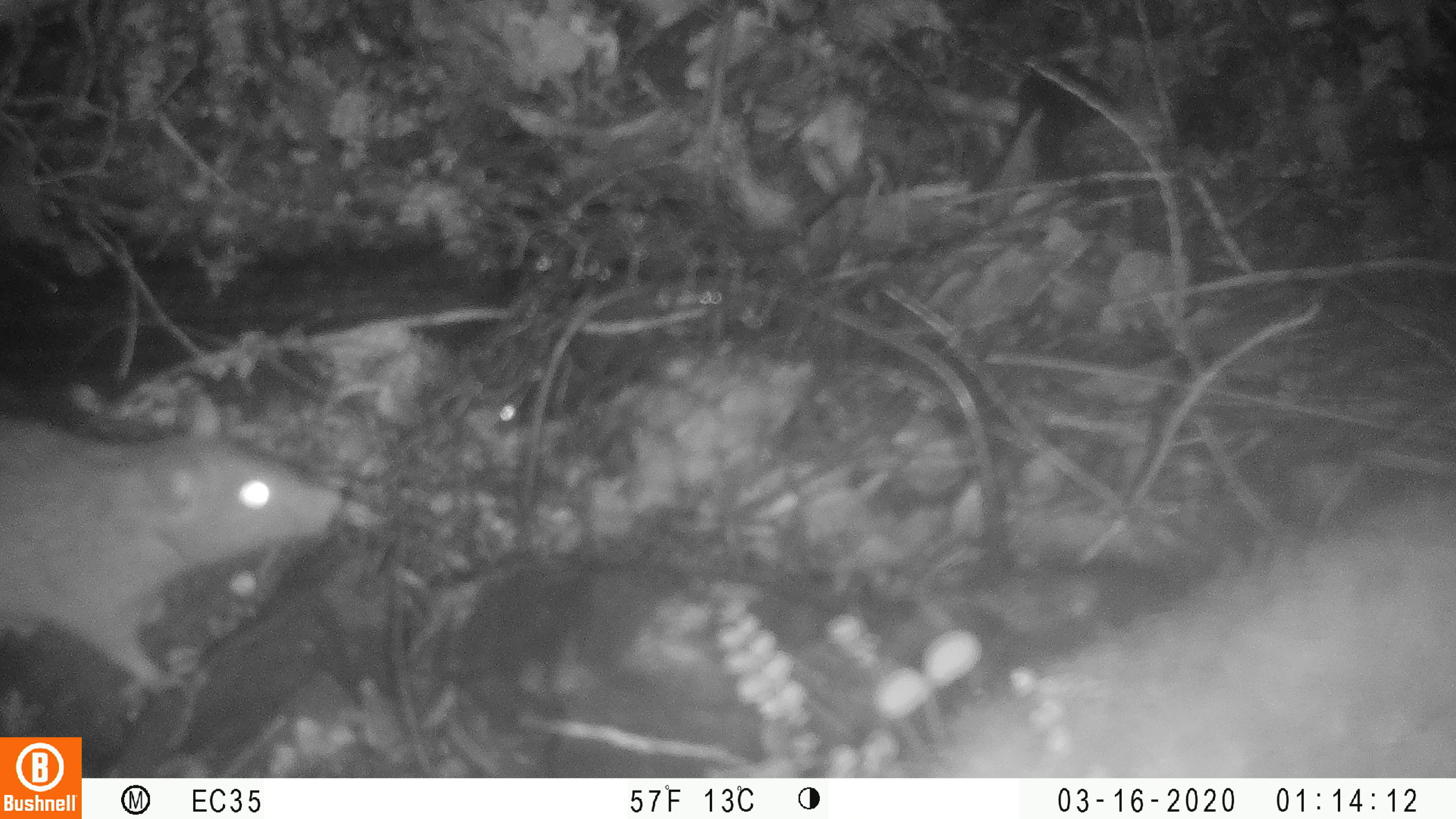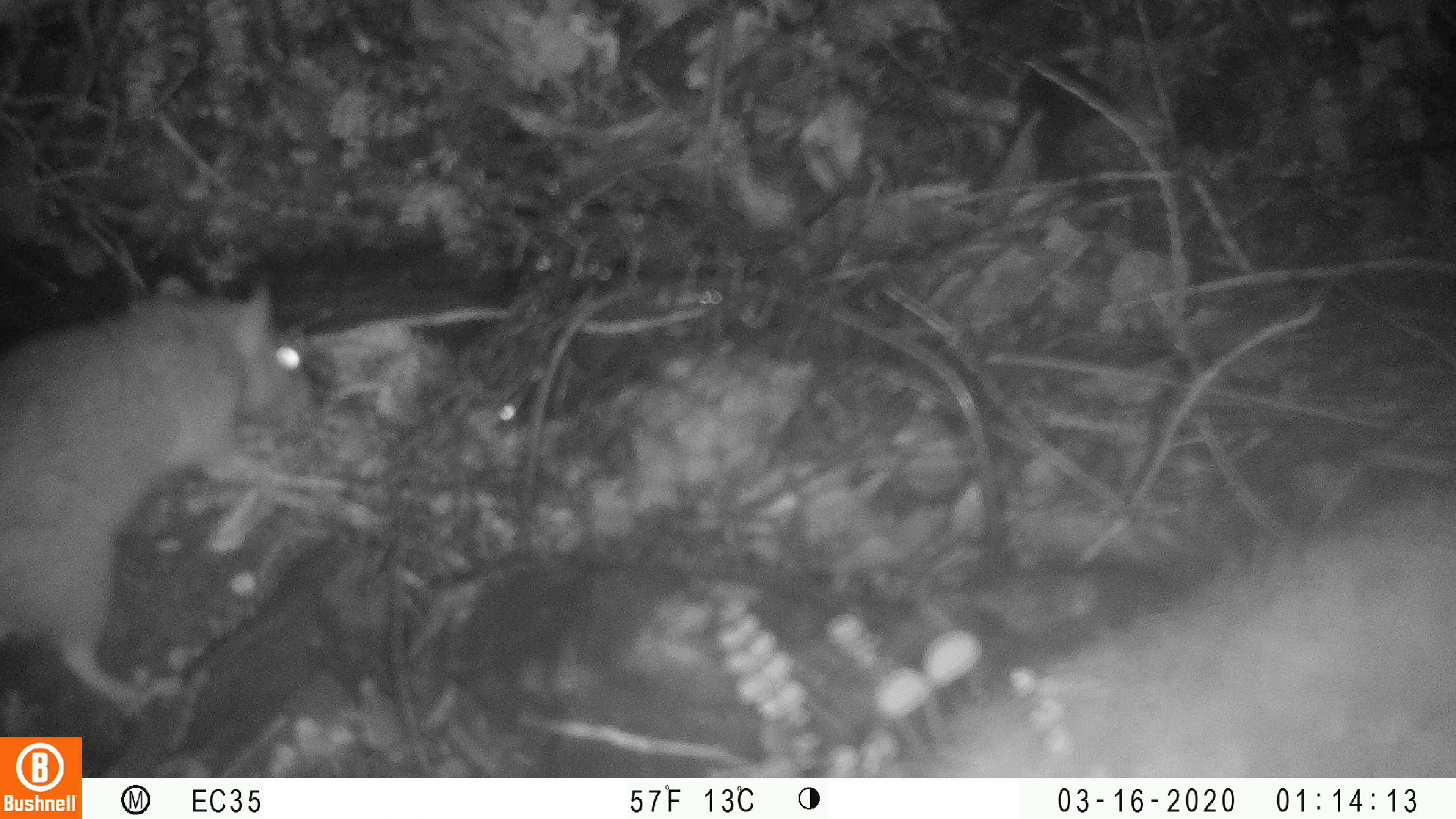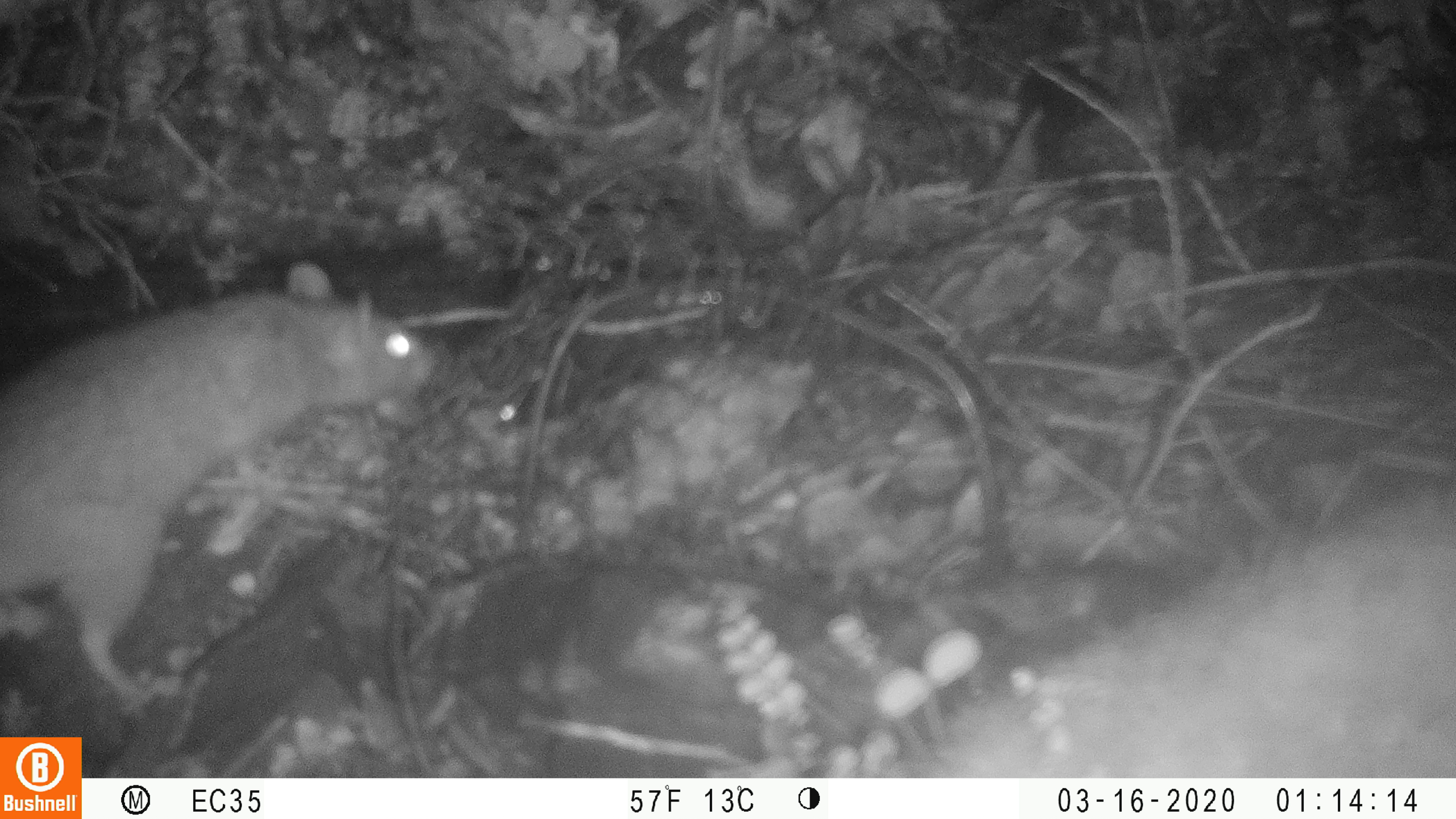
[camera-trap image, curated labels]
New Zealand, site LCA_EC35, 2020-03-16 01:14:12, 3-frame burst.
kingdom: Animalia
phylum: Chordata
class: Mammalia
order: Rodentia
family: Muridae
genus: Rattus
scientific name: Rattus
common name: rat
Rat (Rattus).